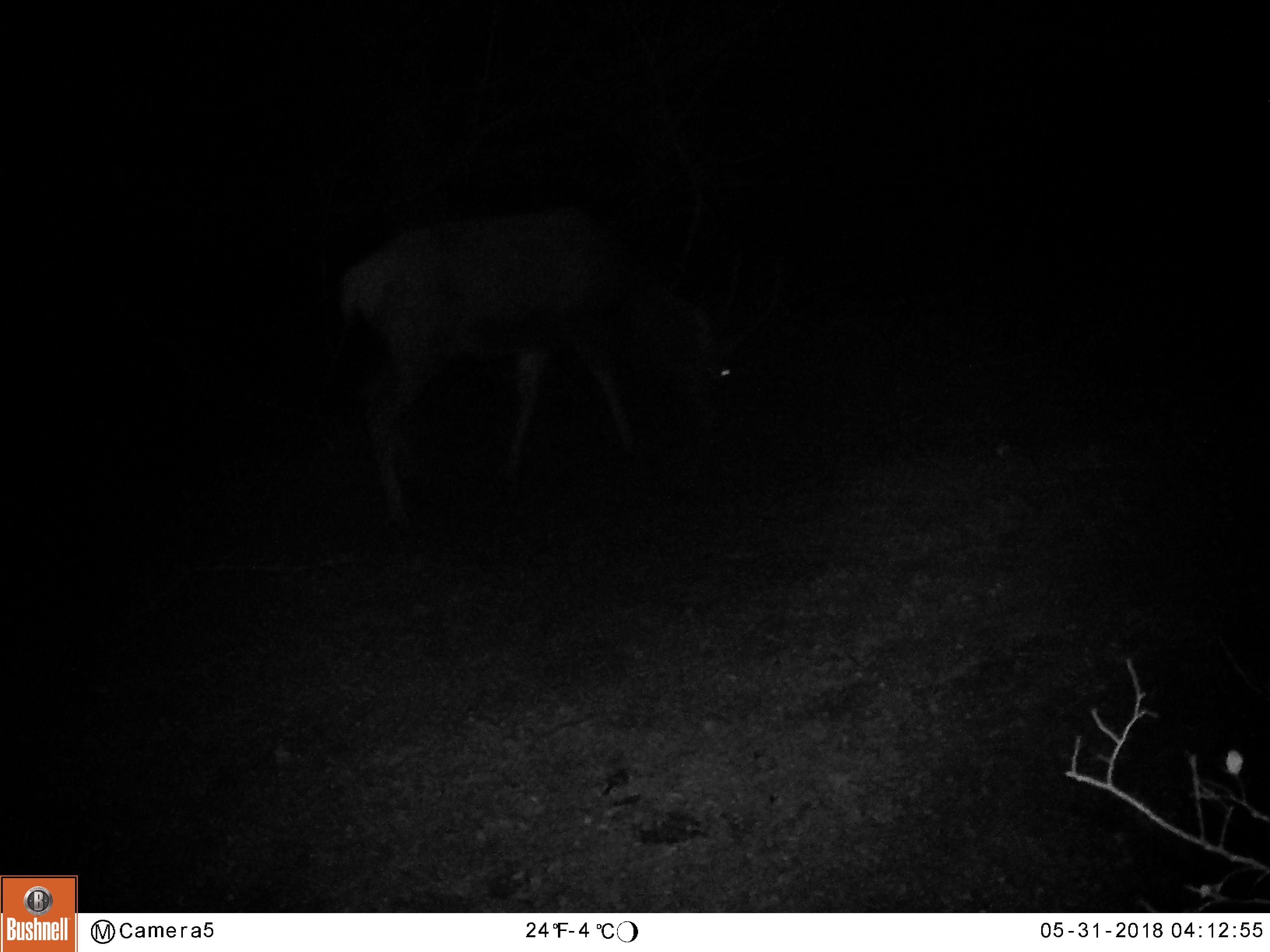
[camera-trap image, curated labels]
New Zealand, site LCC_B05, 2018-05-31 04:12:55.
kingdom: Animalia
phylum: Chordata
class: Mammalia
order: Artiodactyla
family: Cervidae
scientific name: Cervidae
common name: deer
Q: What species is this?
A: Deer (Cervidae).